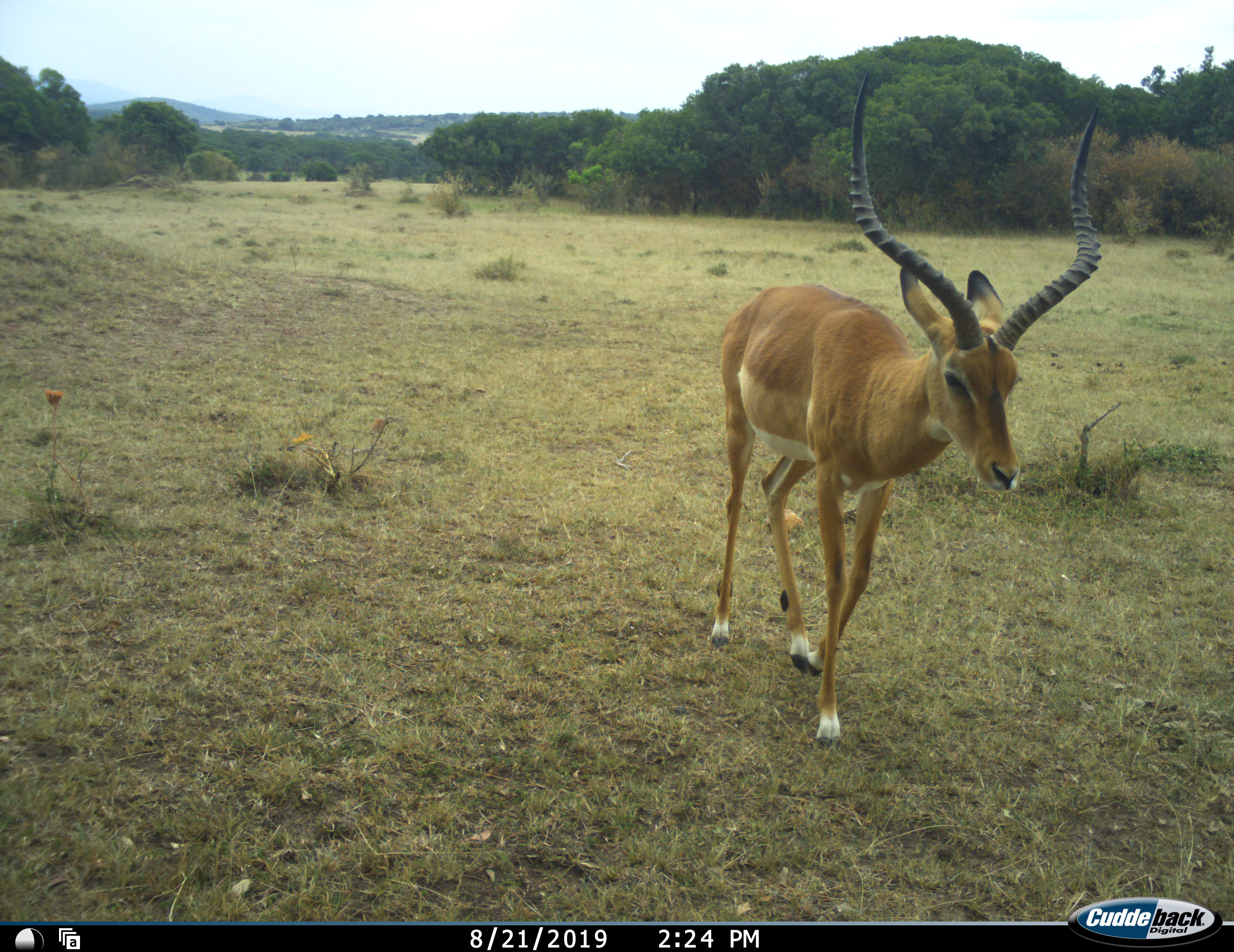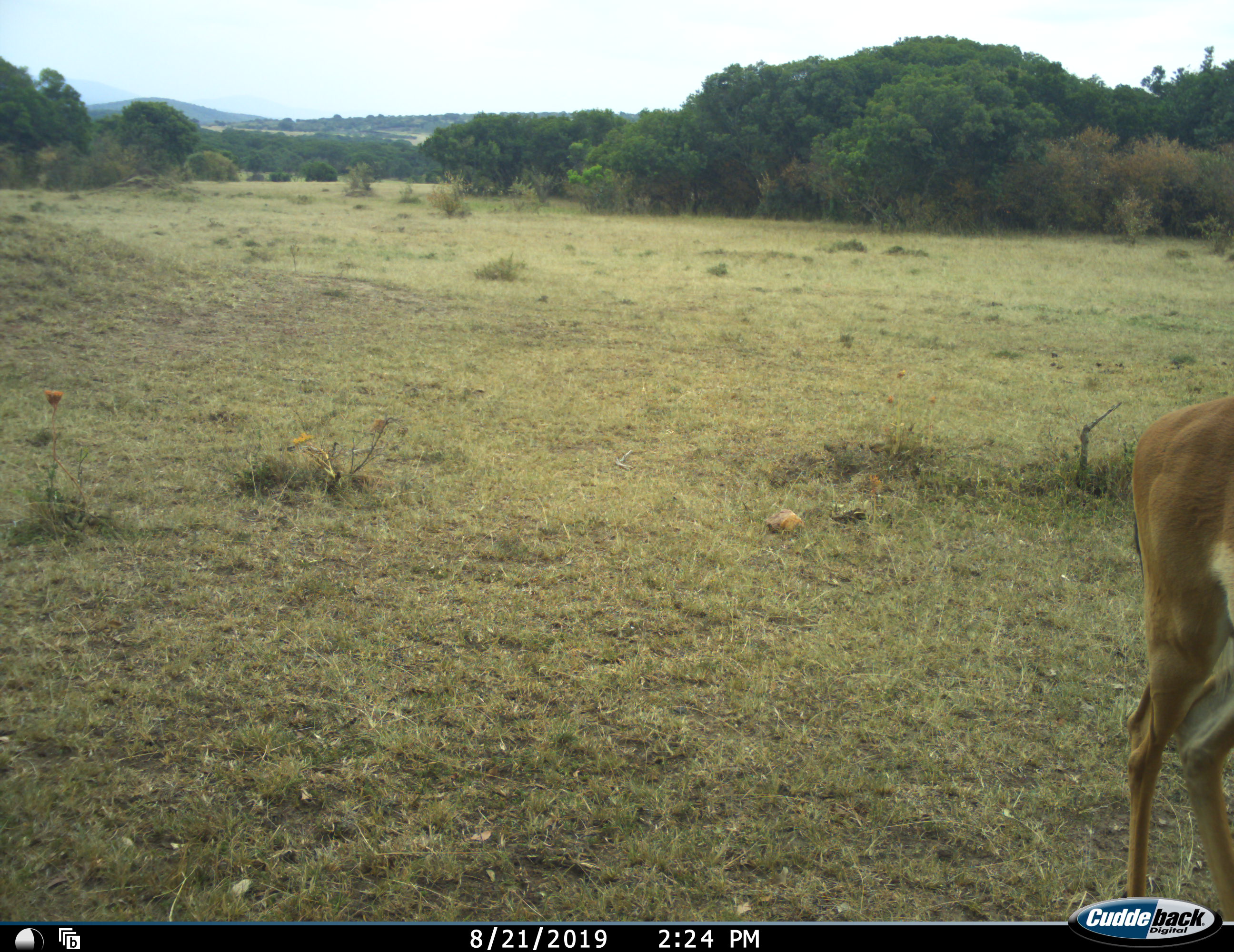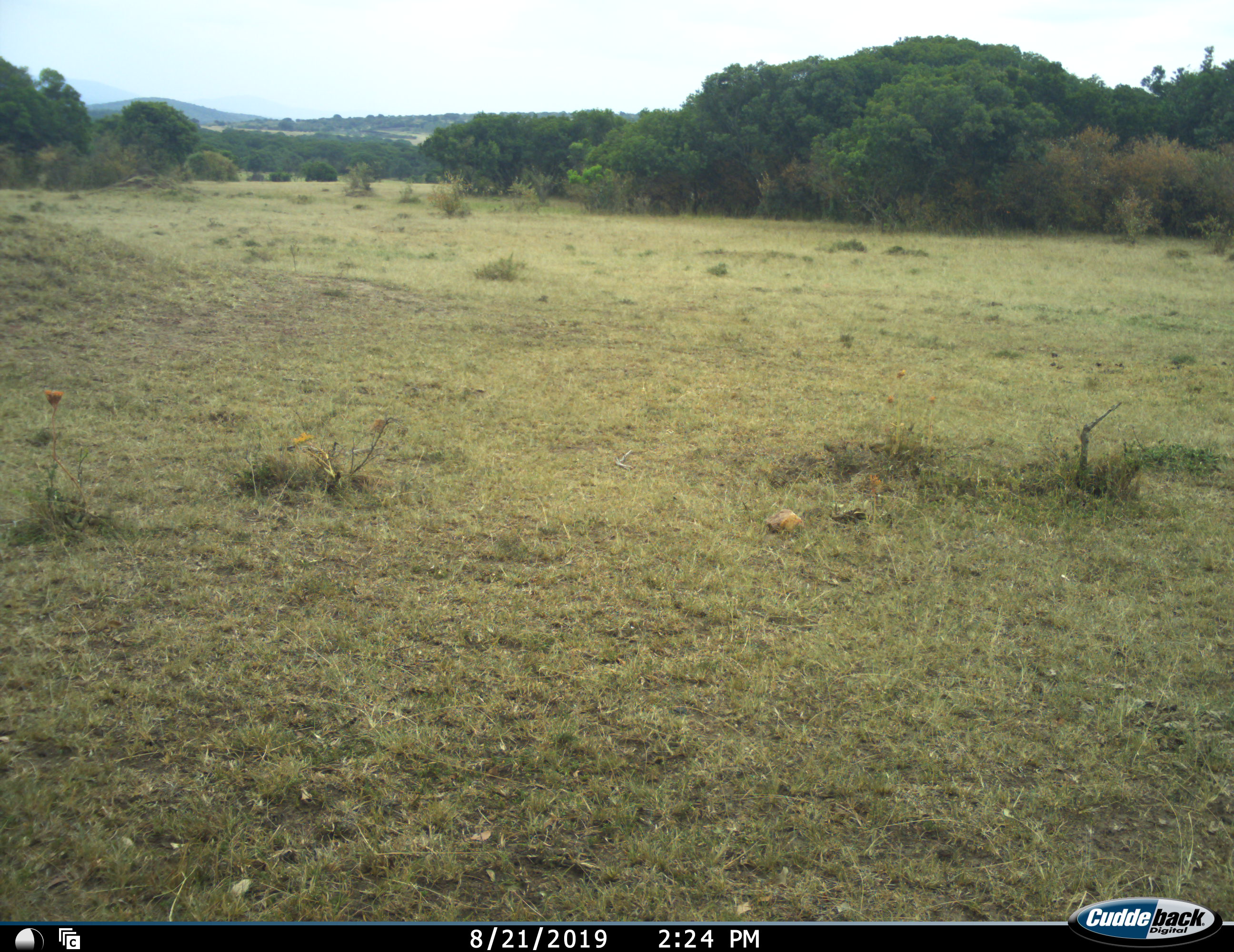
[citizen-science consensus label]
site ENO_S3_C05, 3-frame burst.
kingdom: Animalia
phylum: Chordata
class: Mammalia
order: Artiodactyla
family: Bovidae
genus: Aepyceros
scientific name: Aepyceros melampus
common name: impala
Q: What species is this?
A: Impala (Aepyceros melampus).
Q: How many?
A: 1.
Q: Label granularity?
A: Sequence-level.